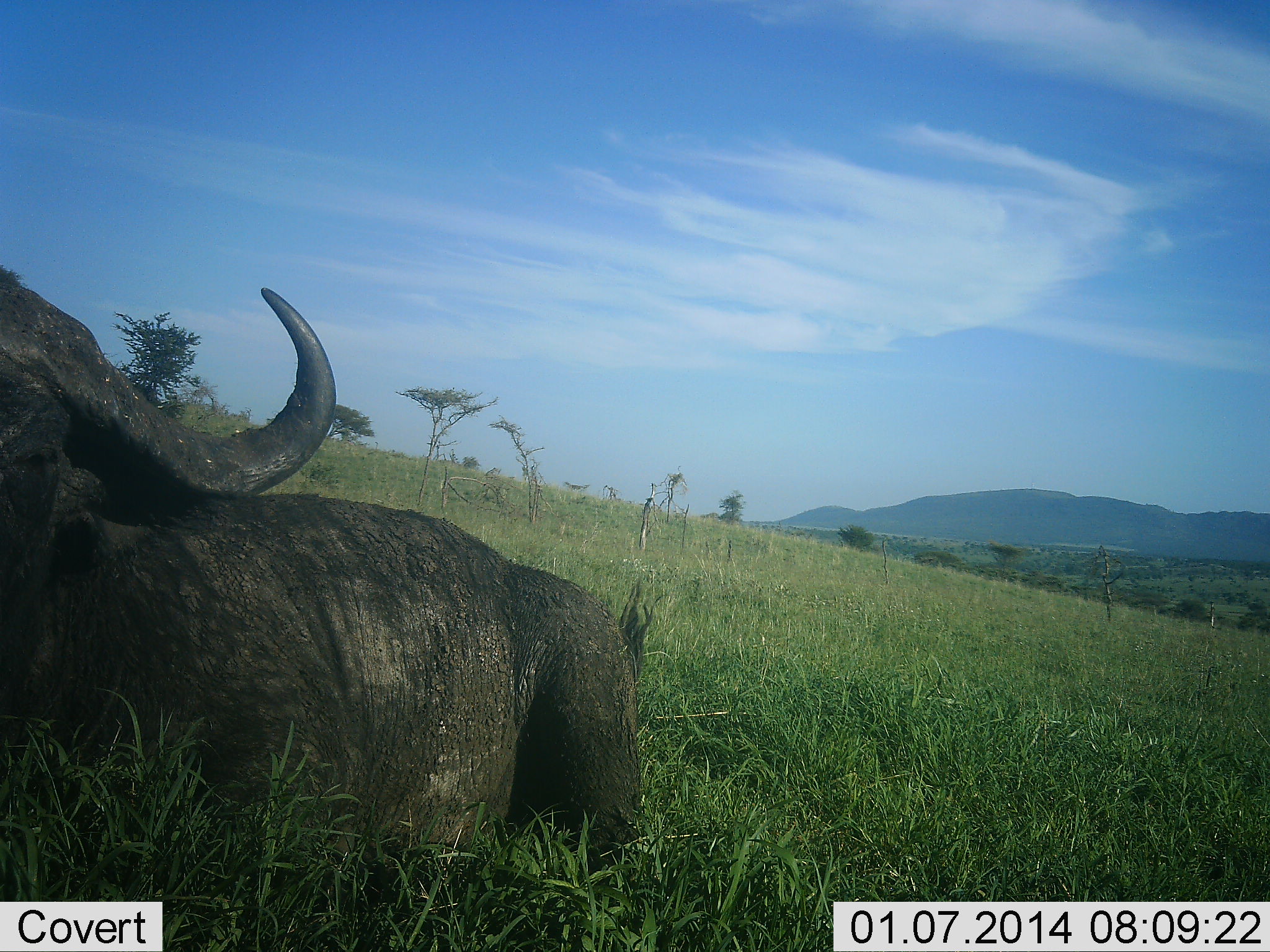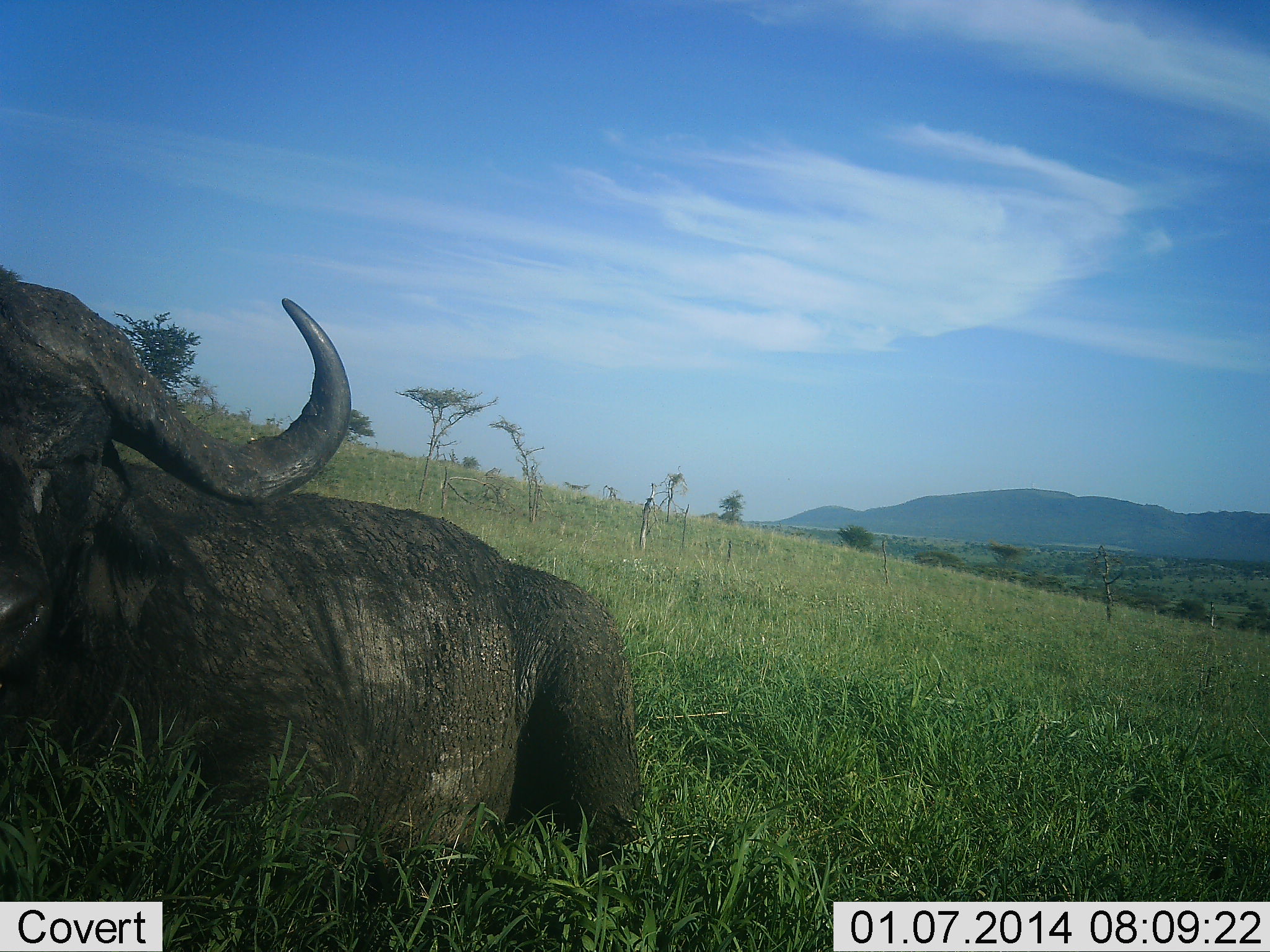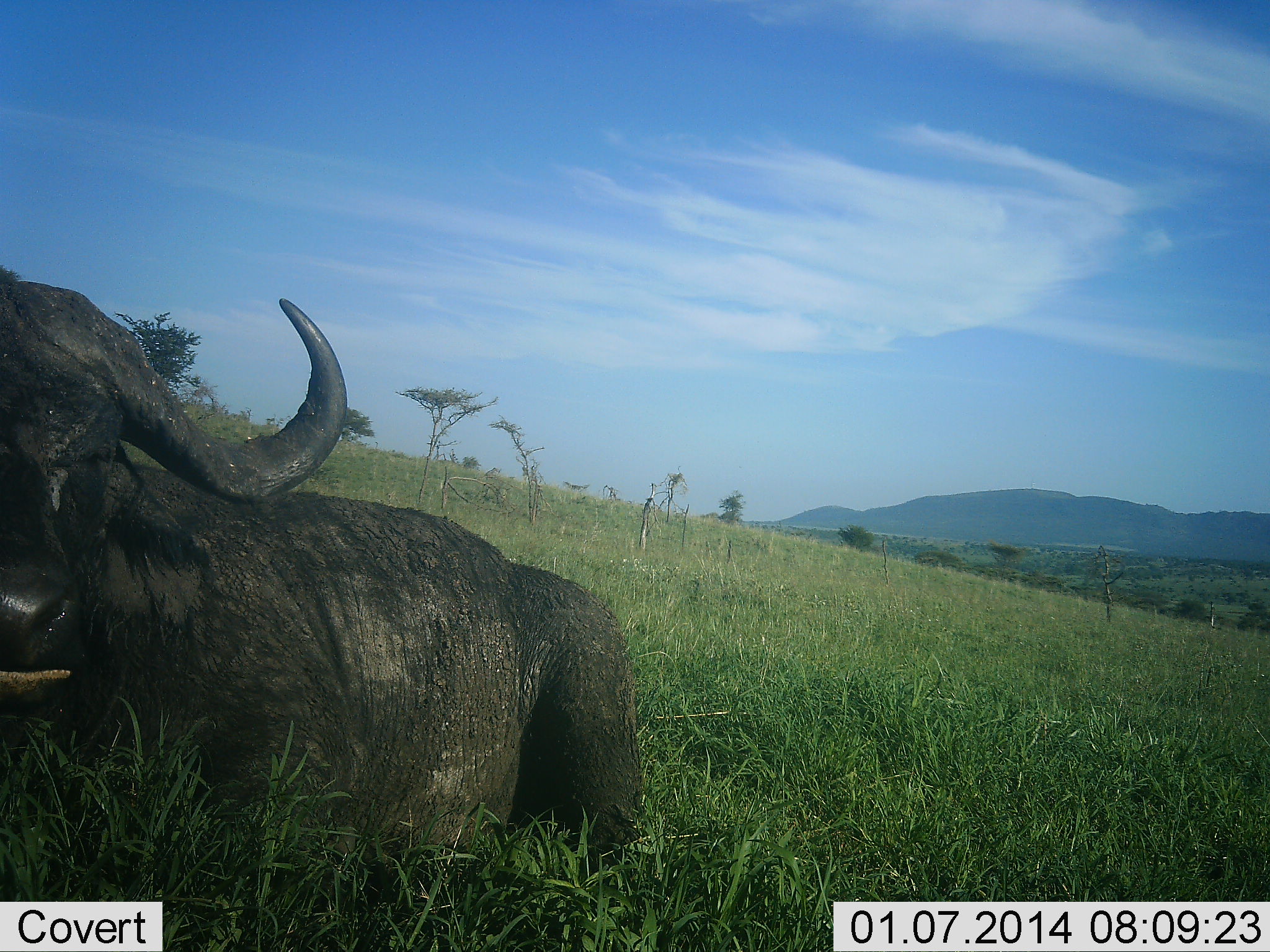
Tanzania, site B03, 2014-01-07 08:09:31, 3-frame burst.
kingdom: Animalia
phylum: Chordata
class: Mammalia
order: Artiodactyla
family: Bovidae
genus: Syncerus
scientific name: Syncerus caffer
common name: cape buffalo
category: buffalo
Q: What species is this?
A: Buffalo (cape buffalo) (Syncerus caffer).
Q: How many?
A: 1.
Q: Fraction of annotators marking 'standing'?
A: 0%.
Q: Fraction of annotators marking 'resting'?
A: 90%.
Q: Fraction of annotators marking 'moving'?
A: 10%.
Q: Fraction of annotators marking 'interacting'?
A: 0%.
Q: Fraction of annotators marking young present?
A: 0%.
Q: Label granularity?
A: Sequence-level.